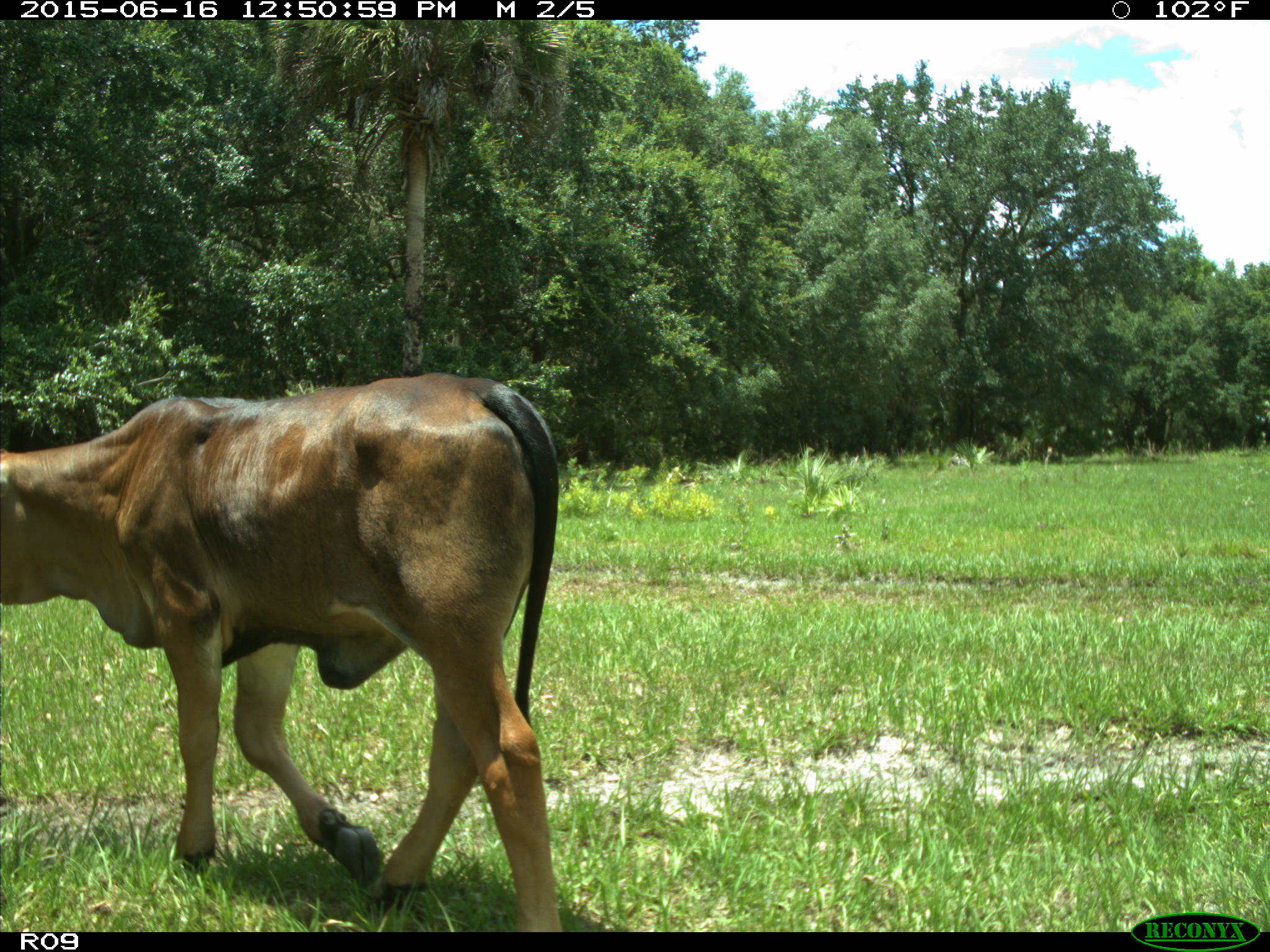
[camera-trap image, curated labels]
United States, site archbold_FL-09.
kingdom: Animalia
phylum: Chordata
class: Mammalia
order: Artiodactyla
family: Bovidae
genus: Bos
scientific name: Bos taurus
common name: domestic cow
Bos taurus (domestic cow).